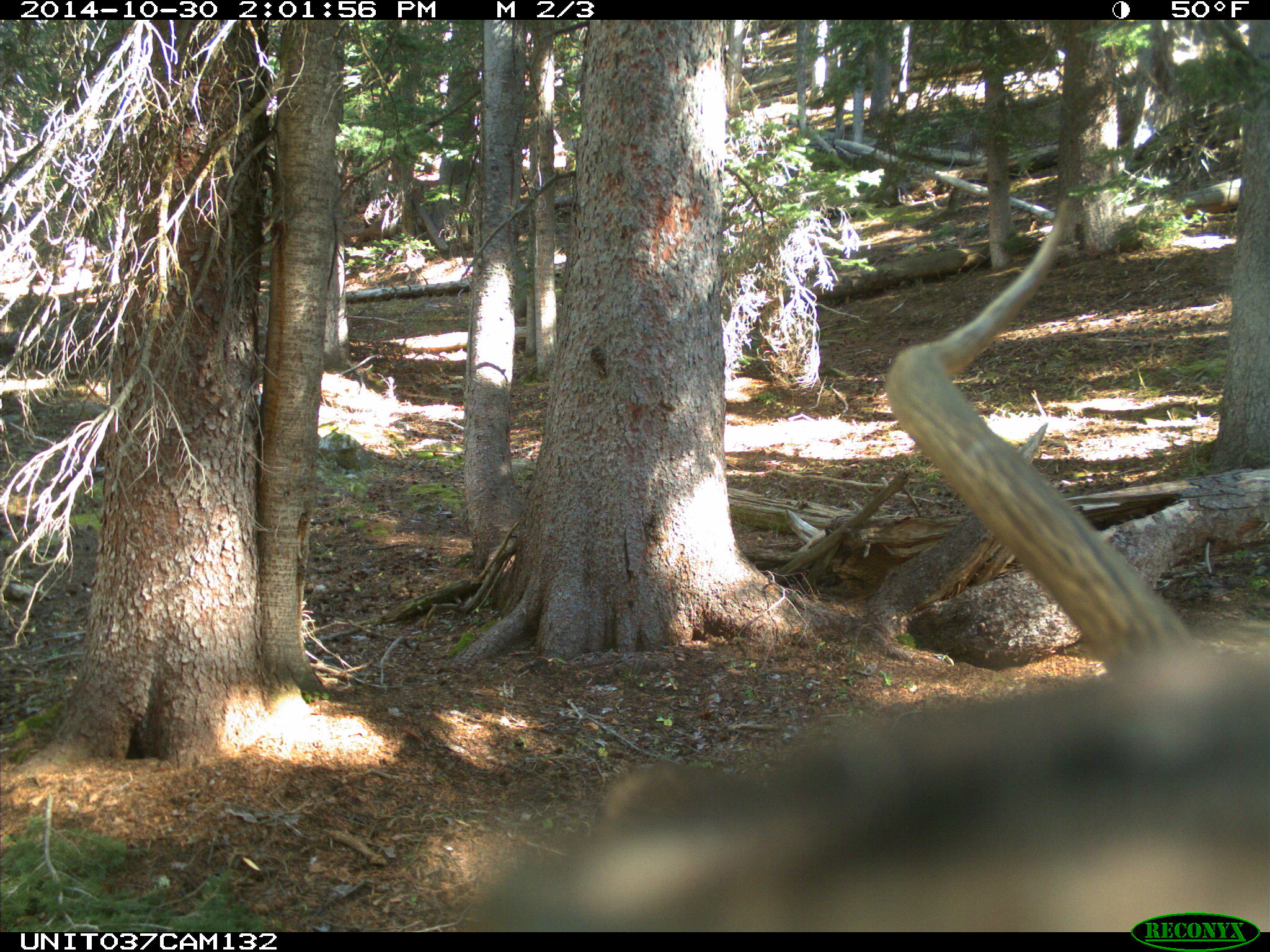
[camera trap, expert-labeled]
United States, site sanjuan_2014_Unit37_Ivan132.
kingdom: Animalia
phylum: Chordata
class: Mammalia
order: Artiodactyla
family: Cervidae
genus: Cervus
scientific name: Cervus elaphus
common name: red deer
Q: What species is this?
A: Cervus elaphus (red deer).